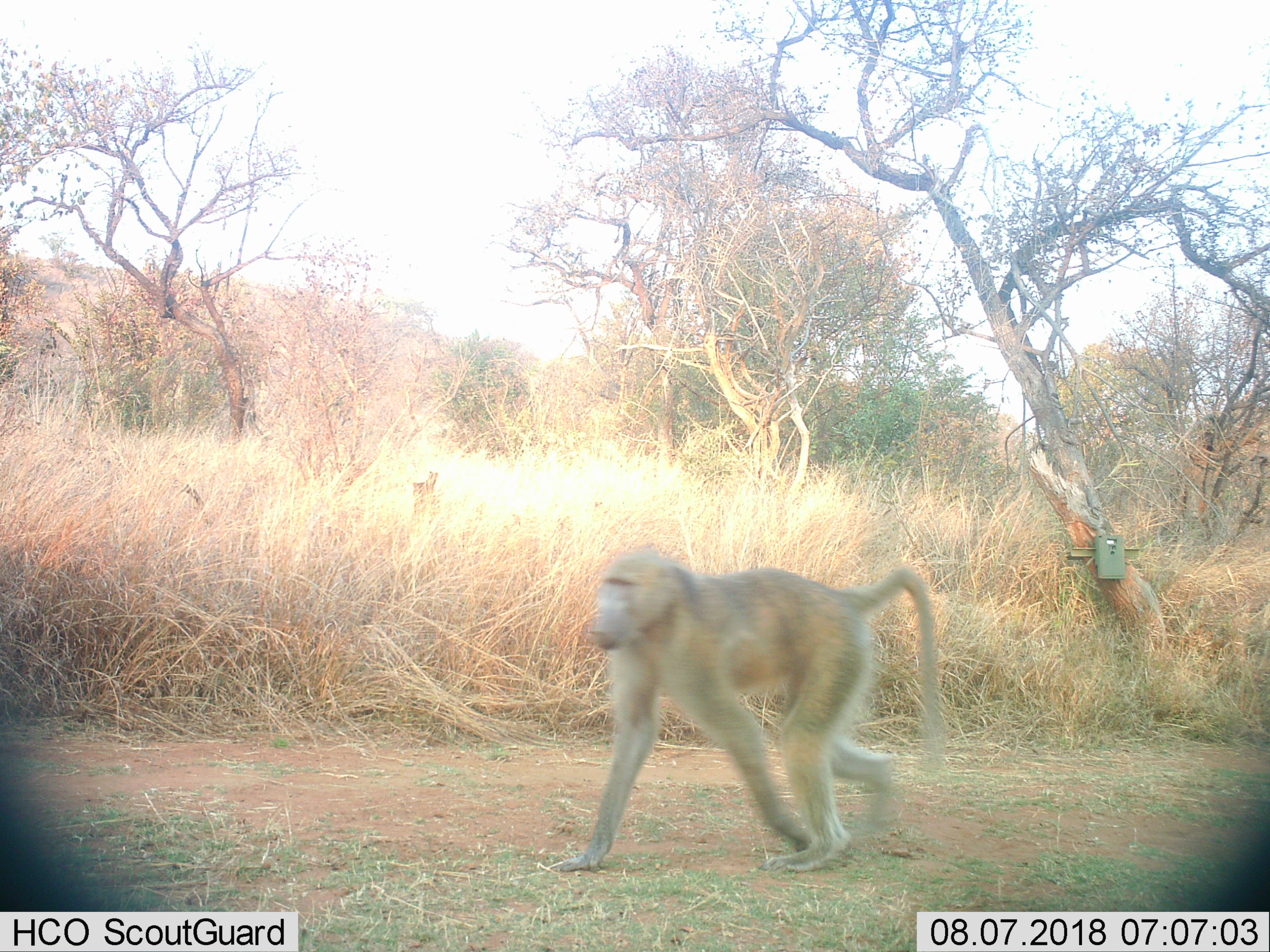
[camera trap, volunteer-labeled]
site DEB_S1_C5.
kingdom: Animalia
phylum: Chordata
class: Mammalia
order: Primates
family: Cercopithecidae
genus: Papio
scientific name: Papio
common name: baboon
Baboon (Papio), count 1. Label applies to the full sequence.